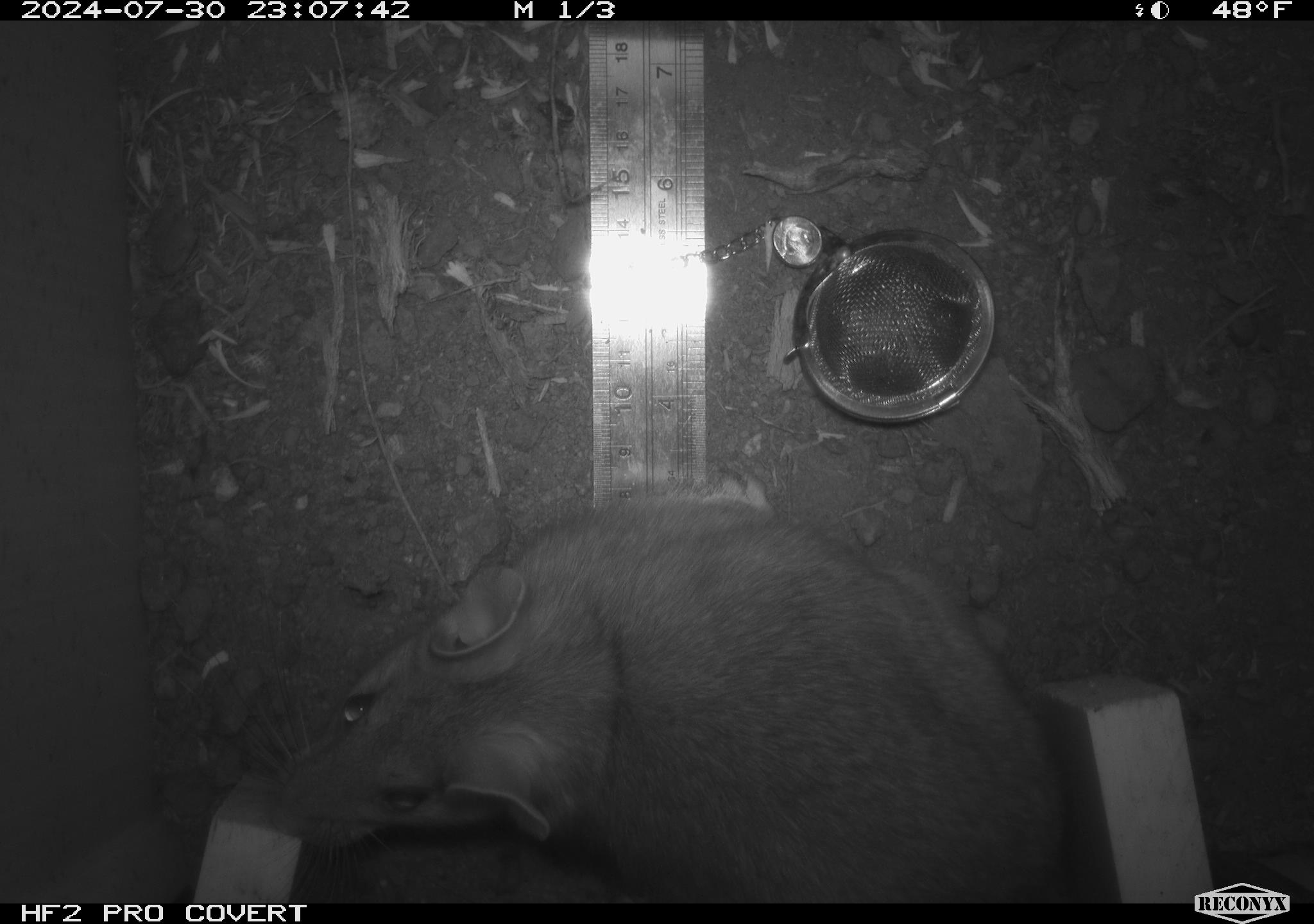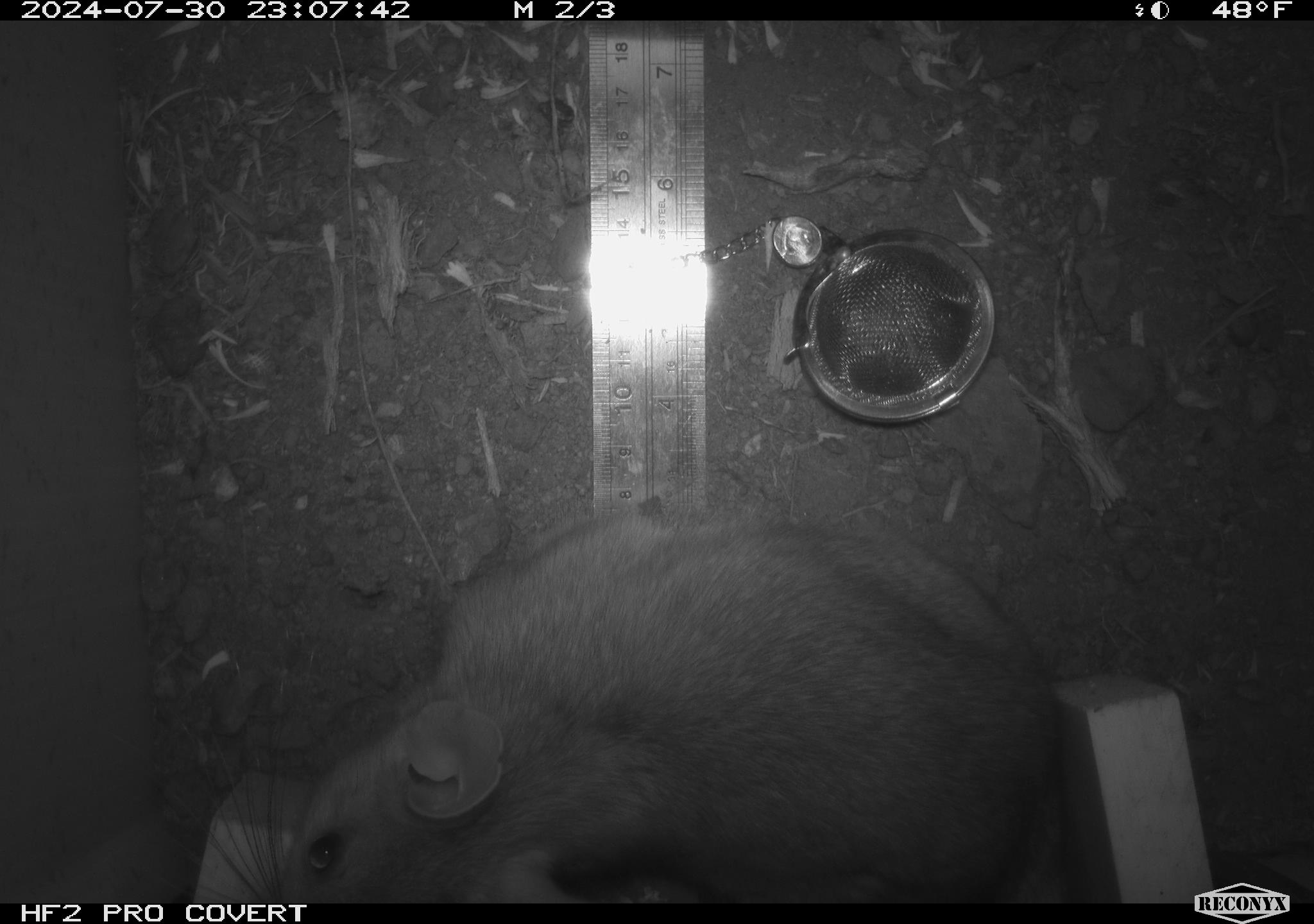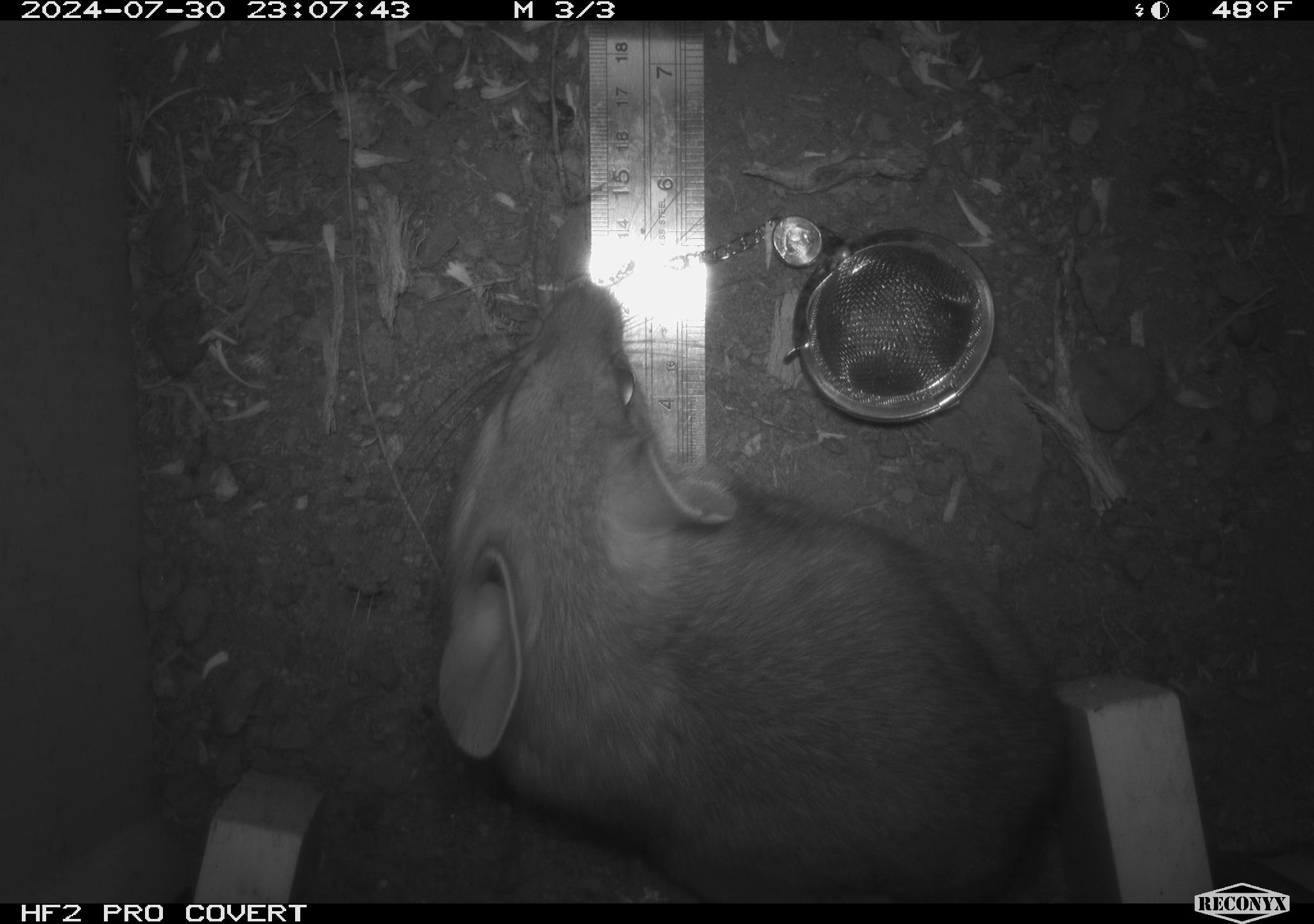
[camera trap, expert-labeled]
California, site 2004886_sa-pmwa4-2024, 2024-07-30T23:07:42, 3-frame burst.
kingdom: Animalia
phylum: Chordata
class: Mammalia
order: Rodentia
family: Cricetidae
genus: Neotoma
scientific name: Neotoma cinerea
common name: bushy-tailed woodrat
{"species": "bushy-tailed woodrat (Neotoma cinerea)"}